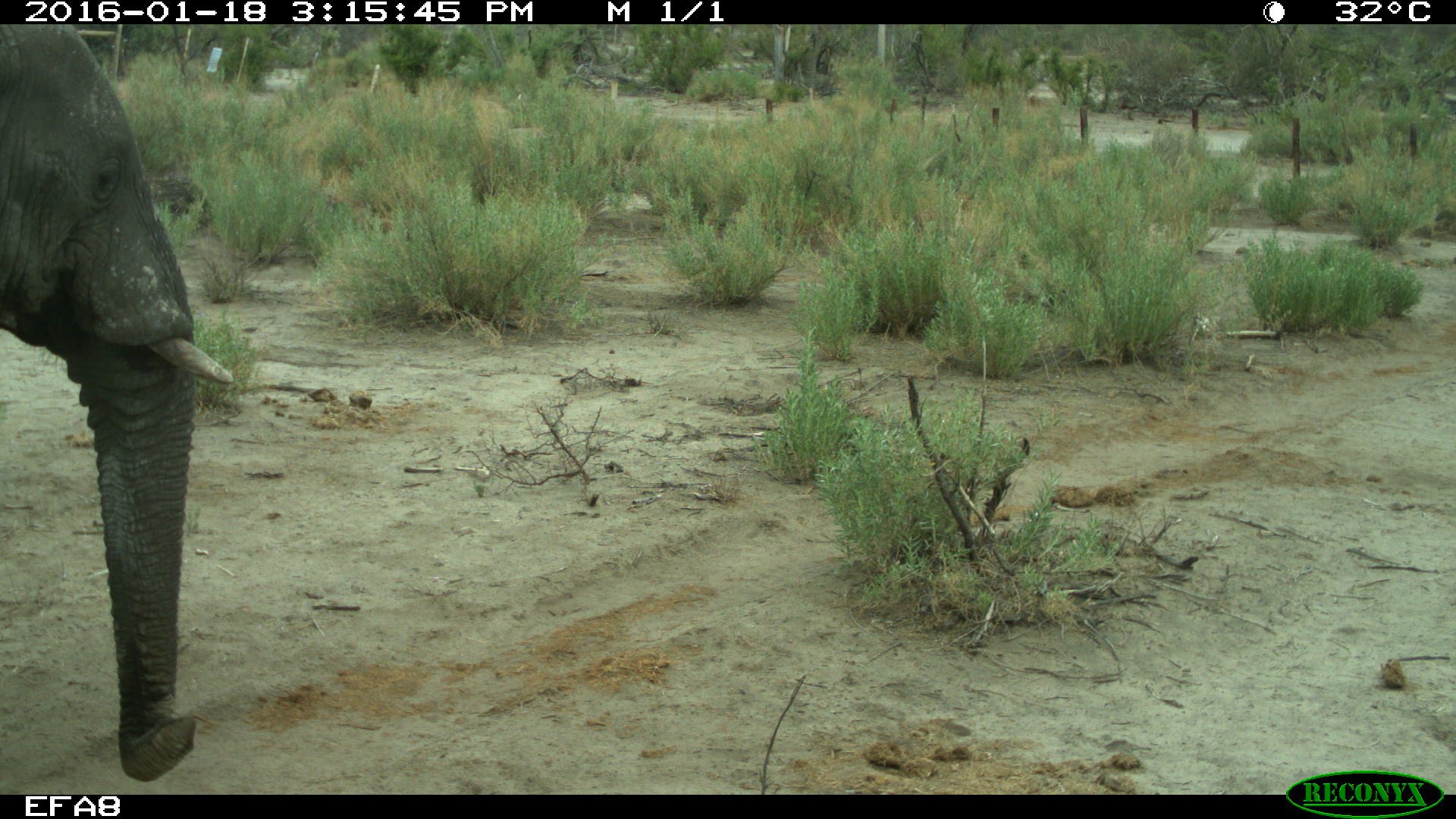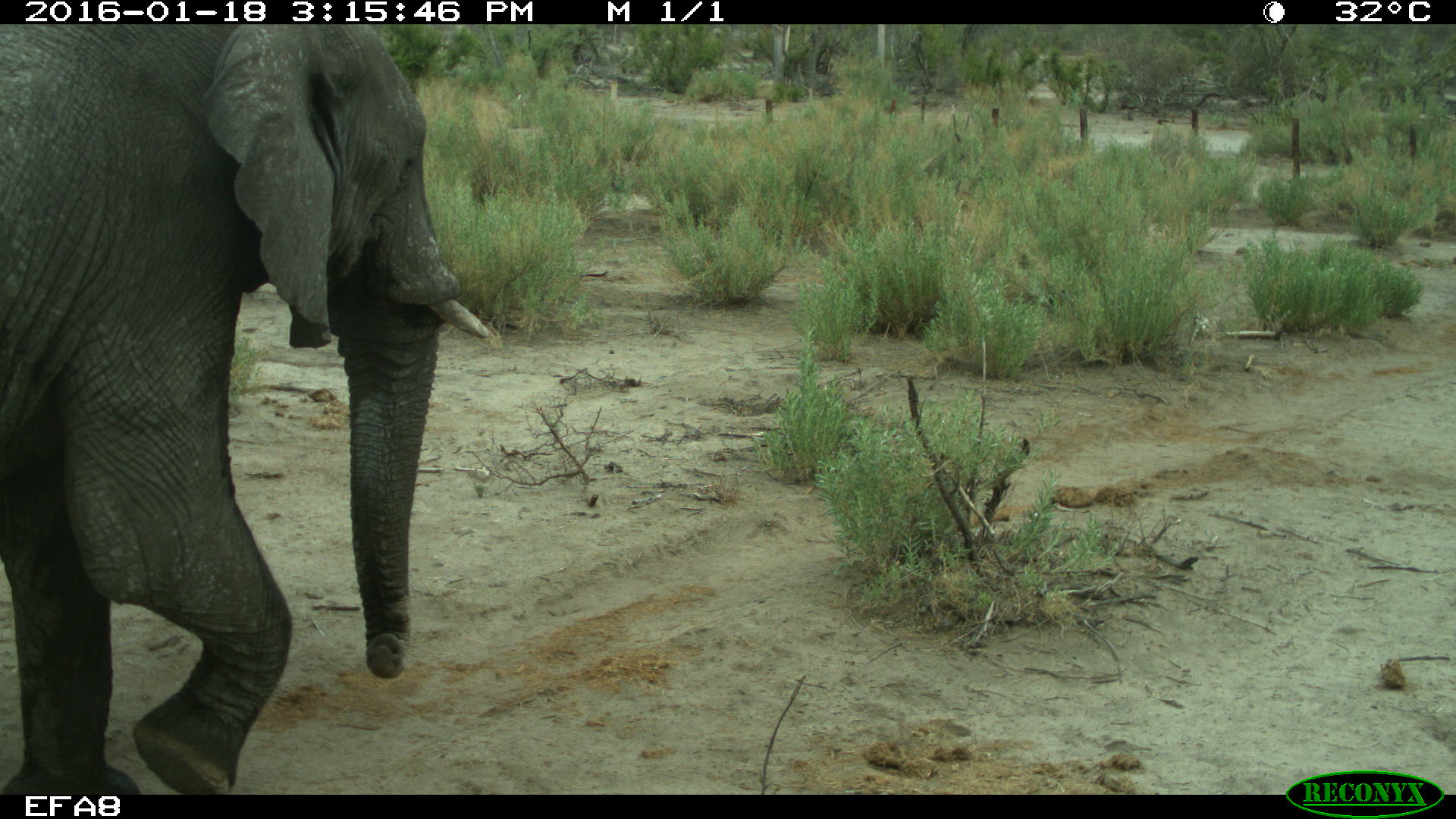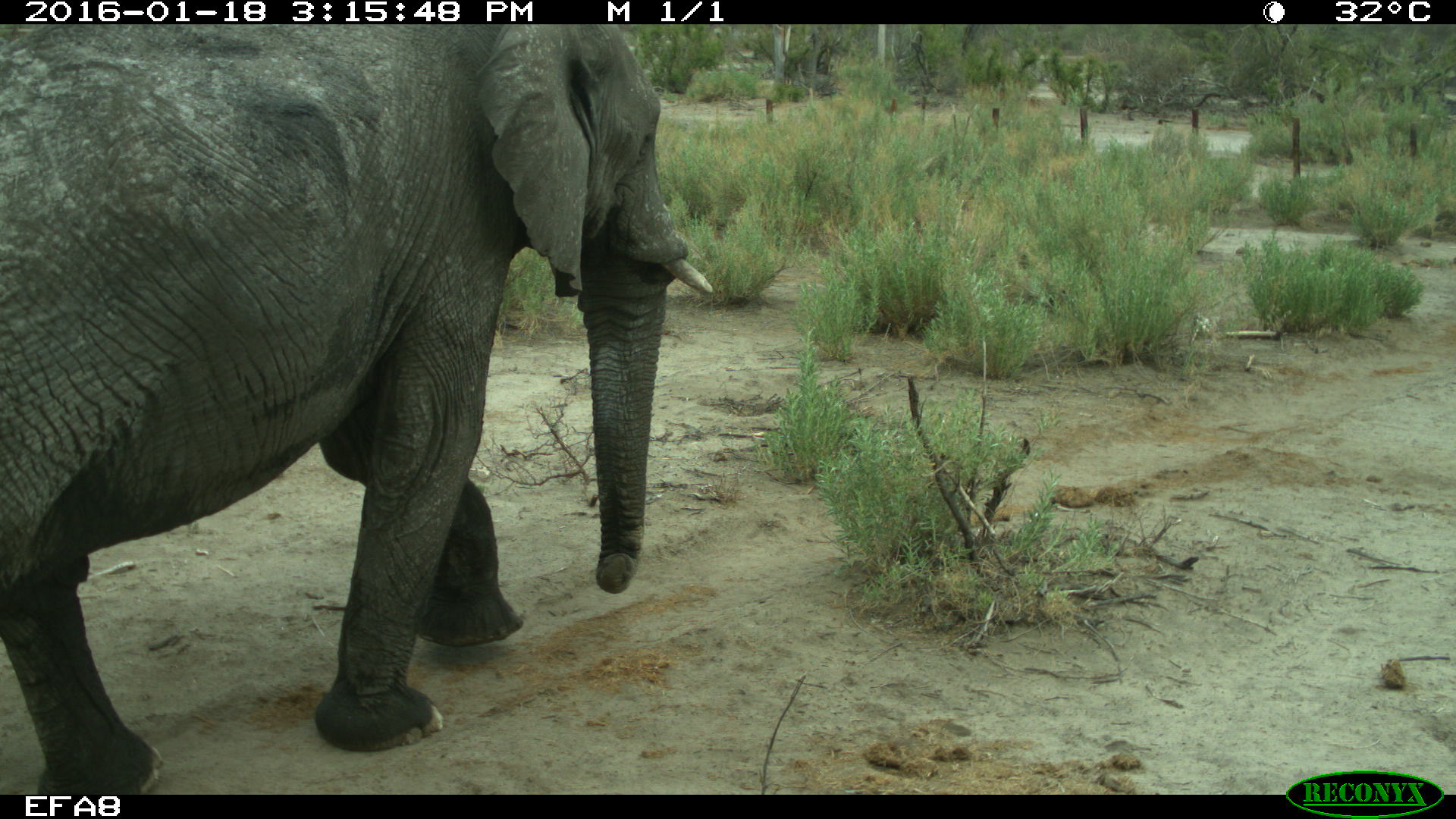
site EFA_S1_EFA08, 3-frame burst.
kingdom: Animalia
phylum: Chordata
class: Mammalia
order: Proboscidea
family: Elephantidae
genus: Loxodonta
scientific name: Loxodonta africana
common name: african bush elephant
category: elephant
Elephant (african bush elephant) (Loxodonta africana), count 1. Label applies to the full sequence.